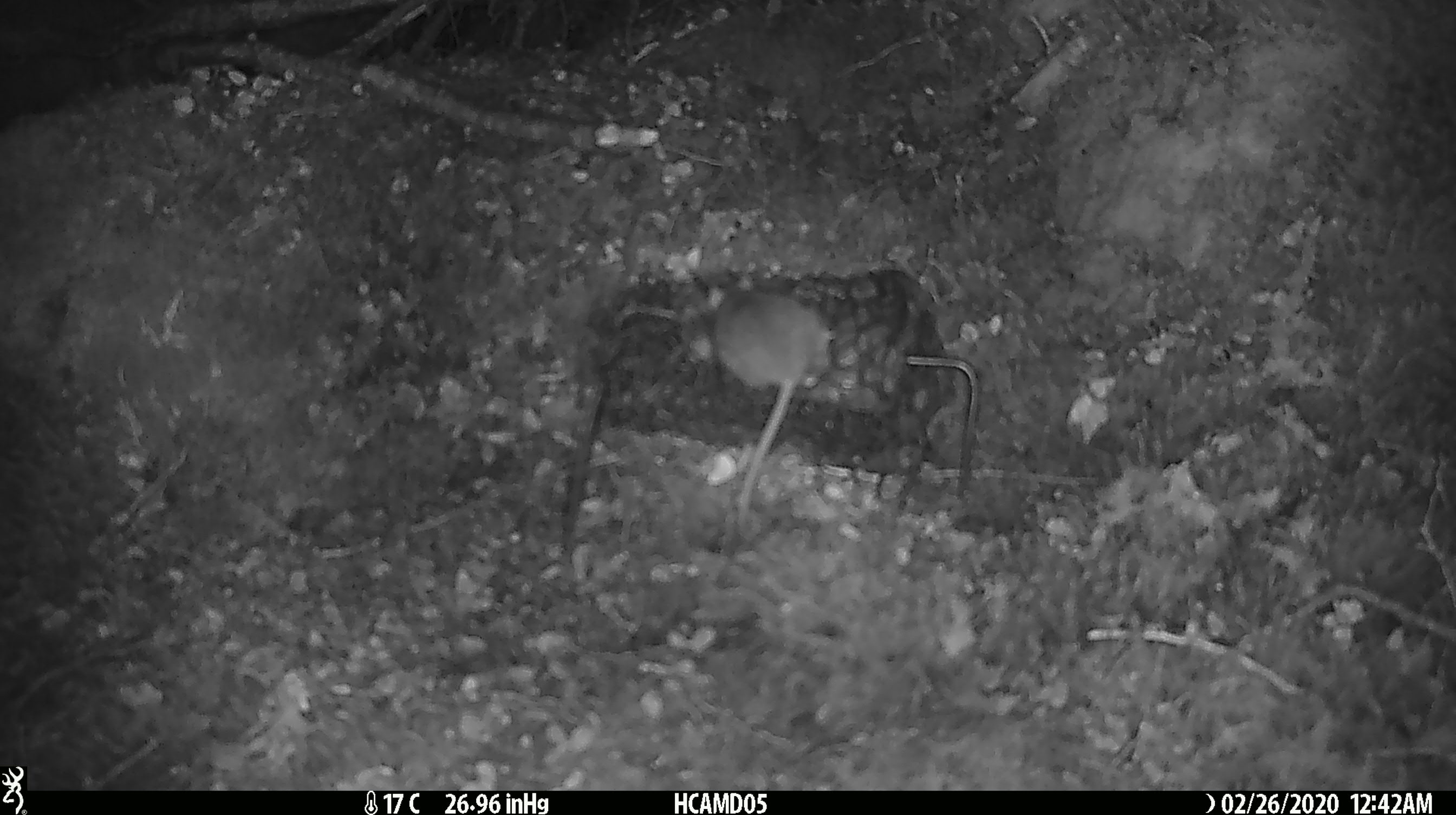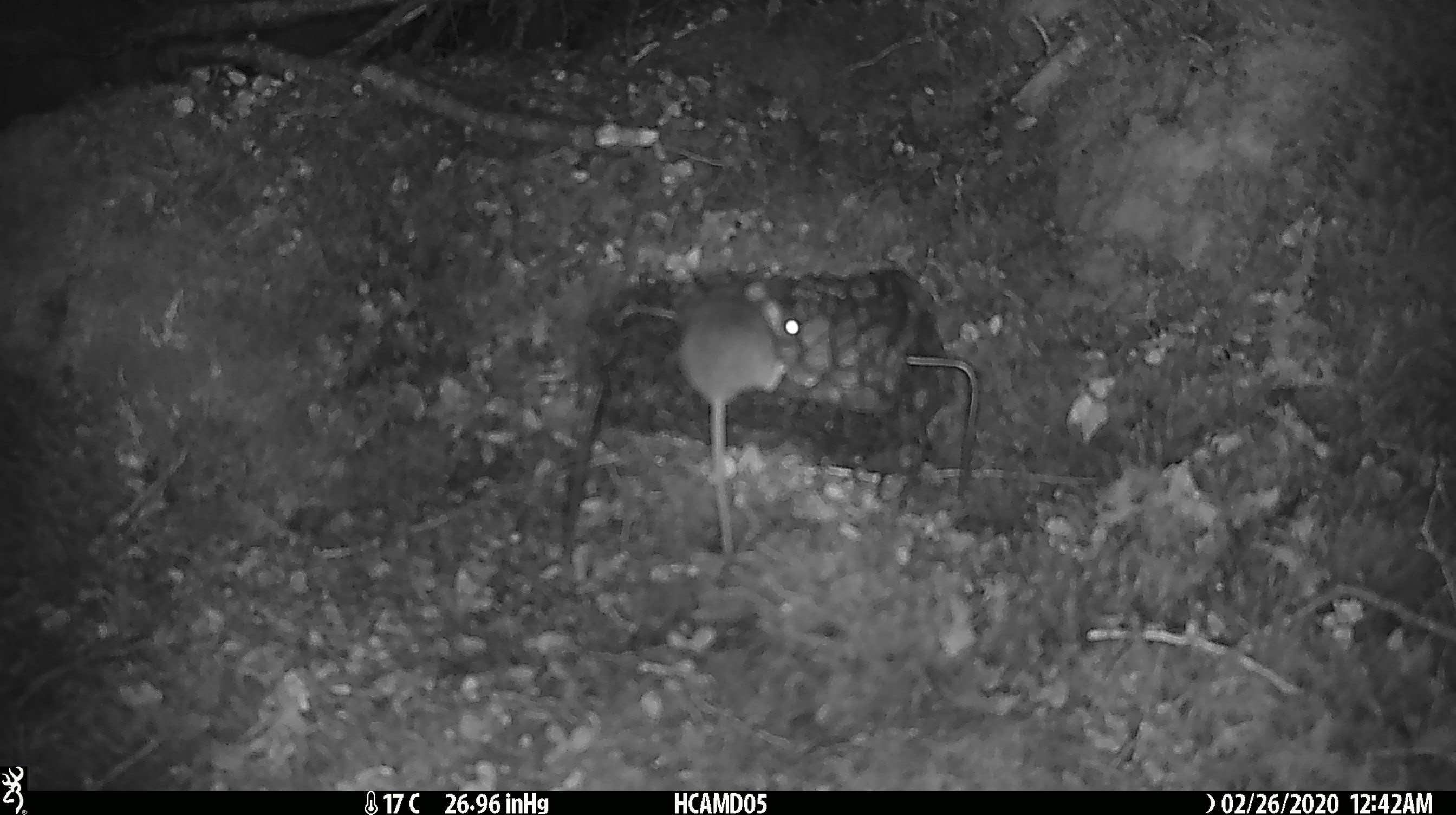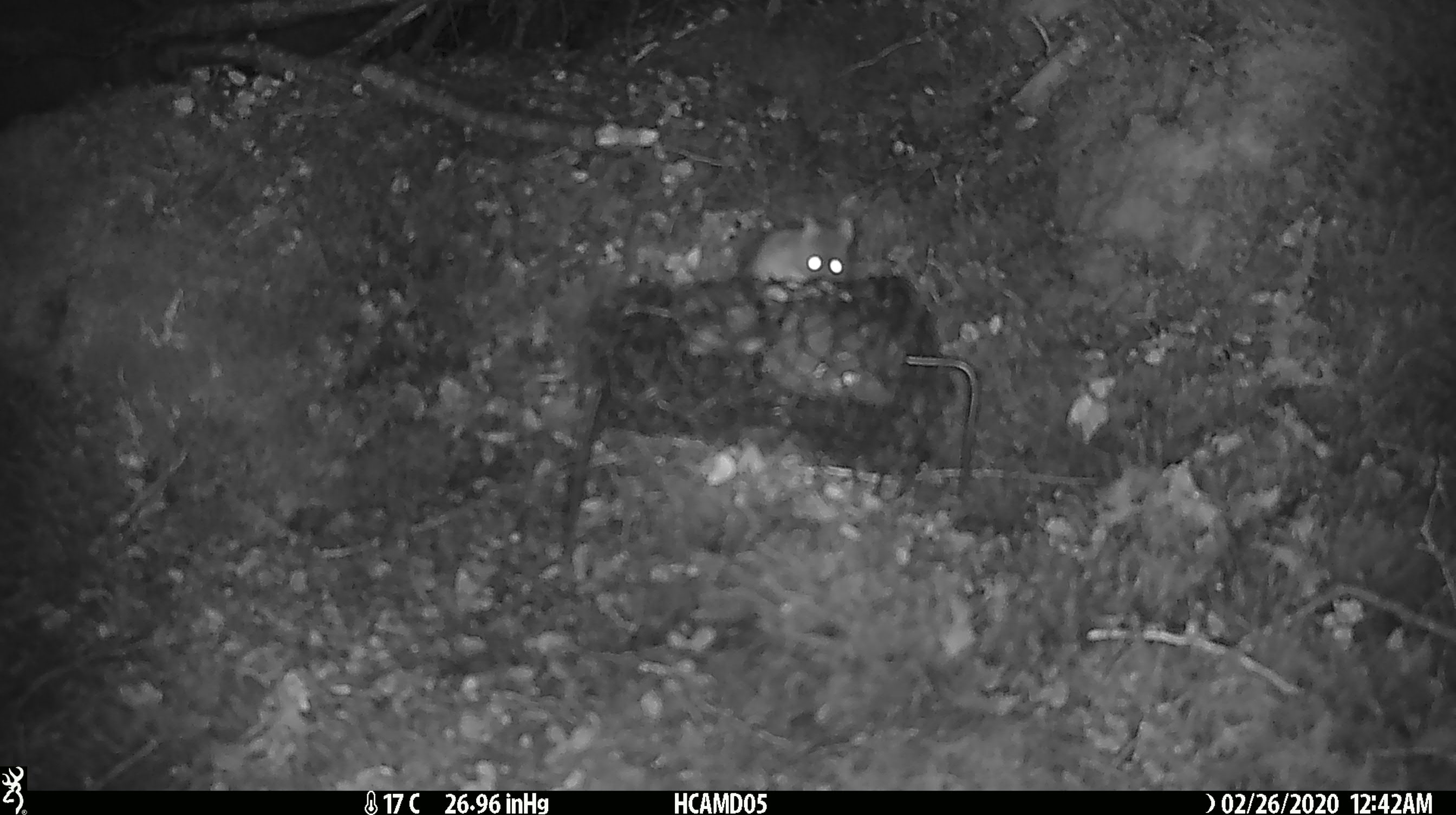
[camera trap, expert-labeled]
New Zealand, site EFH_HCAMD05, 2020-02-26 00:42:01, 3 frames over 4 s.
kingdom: Animalia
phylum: Chordata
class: Mammalia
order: Rodentia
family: Muridae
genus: Mus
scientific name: Mus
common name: mouse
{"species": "mouse (Mus)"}